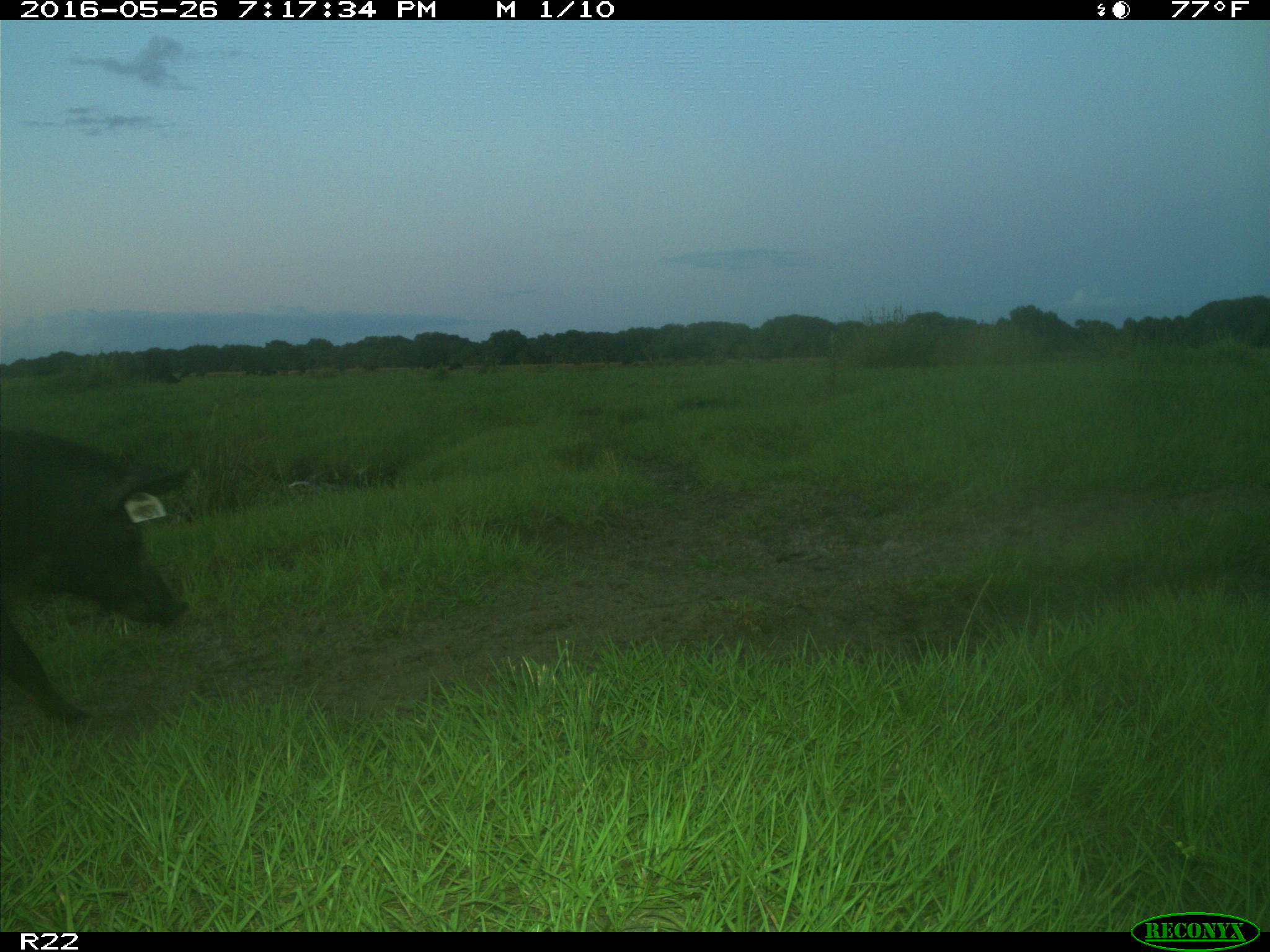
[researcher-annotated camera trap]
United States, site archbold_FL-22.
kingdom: Animalia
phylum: Chordata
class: Mammalia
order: Artiodactyla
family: Suidae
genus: Sus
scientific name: Sus scrofa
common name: wild boar